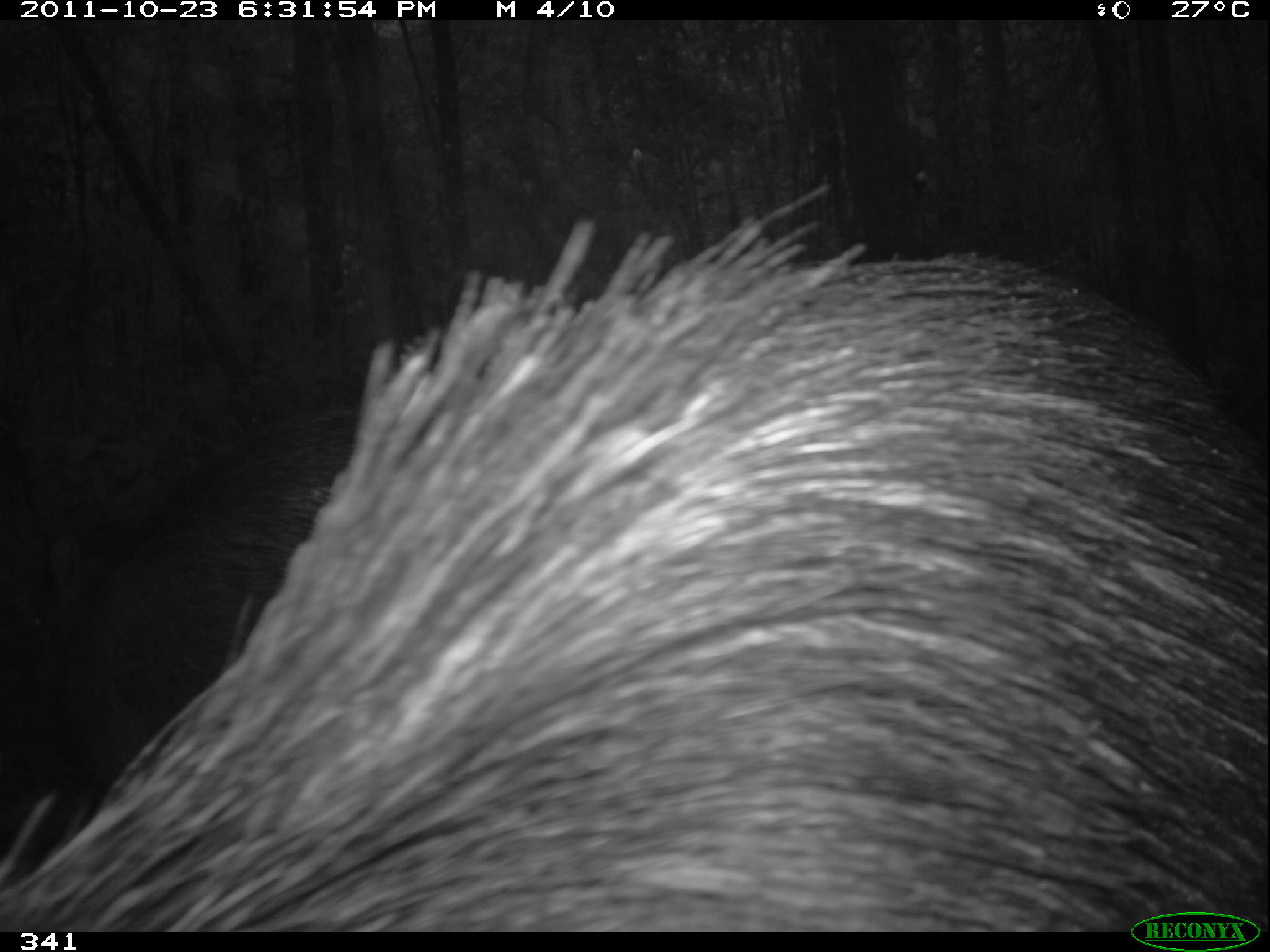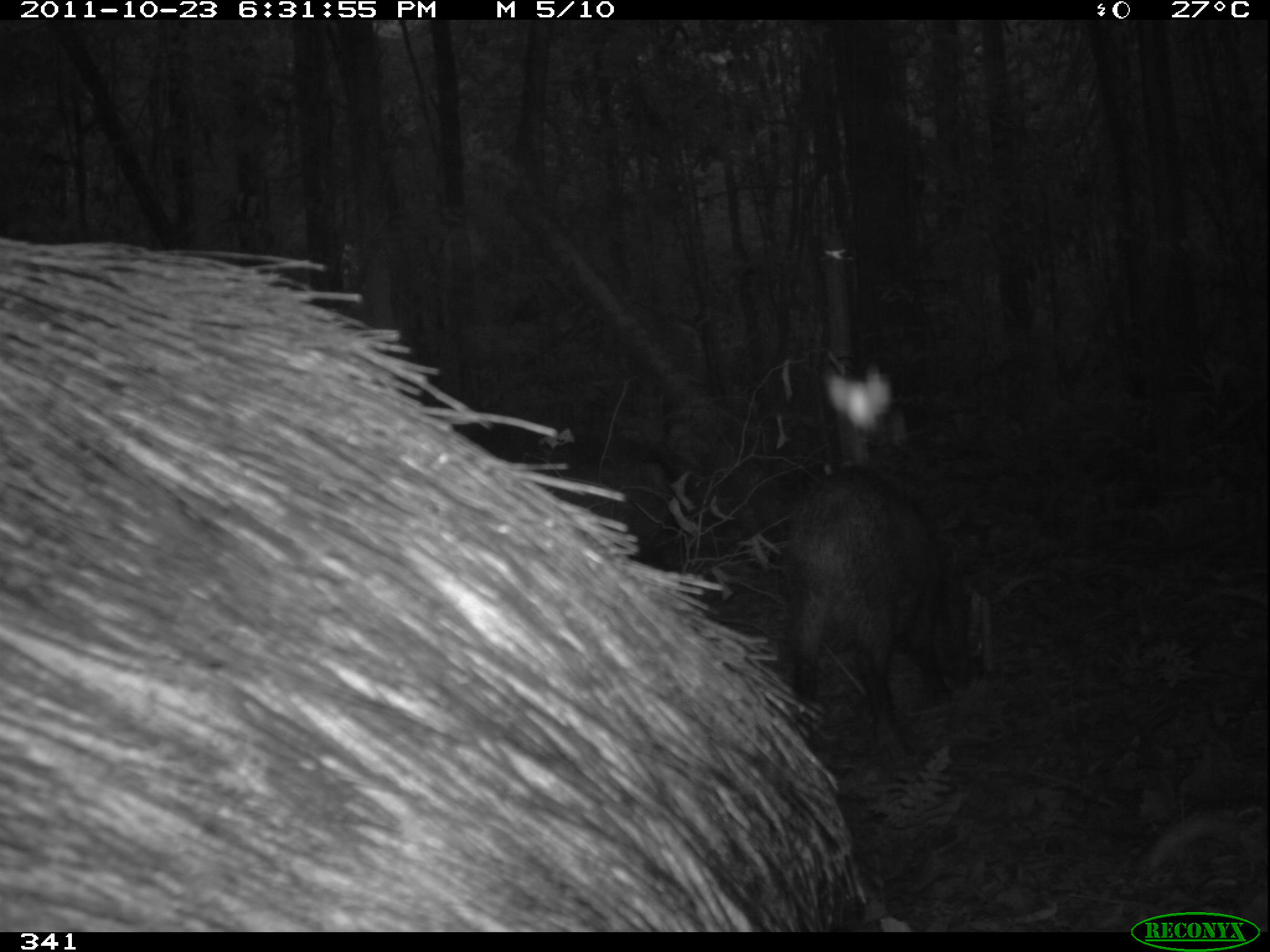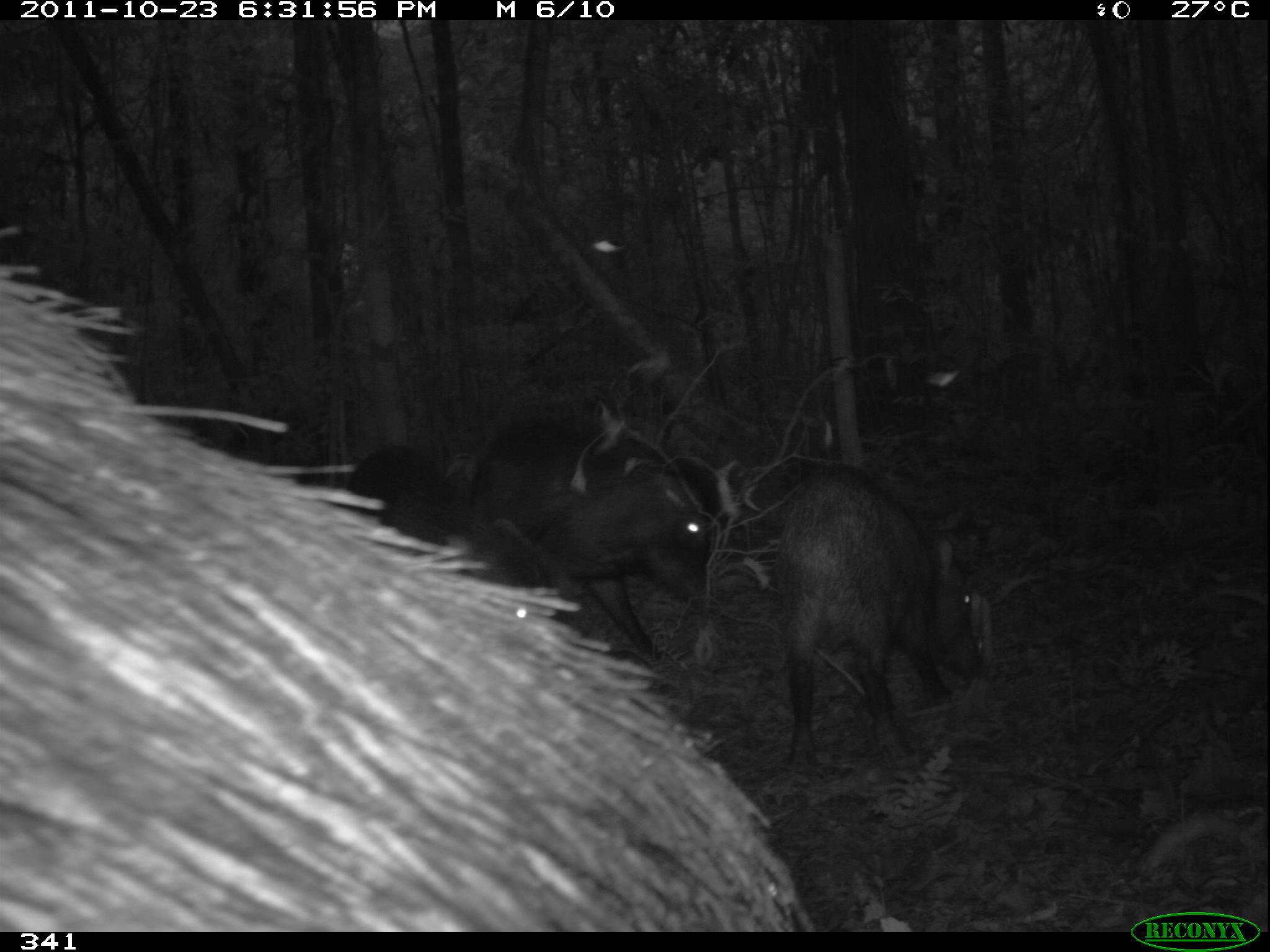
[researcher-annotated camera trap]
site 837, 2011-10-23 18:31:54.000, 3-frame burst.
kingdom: Animalia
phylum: Chordata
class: Mammalia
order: Artiodactyla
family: Tayassuidae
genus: Tayassu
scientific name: Tayassu pecari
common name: white-lipped peccary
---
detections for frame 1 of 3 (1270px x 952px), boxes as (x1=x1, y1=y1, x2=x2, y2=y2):
tayassu pecari: (x1=2, y1=182, x2=1270, y2=932); (x1=2, y1=414, x2=356, y2=808)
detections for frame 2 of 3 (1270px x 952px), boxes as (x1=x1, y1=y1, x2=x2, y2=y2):
tayassu pecari: (x1=0, y1=235, x2=878, y2=932); (x1=776, y1=460, x2=983, y2=757)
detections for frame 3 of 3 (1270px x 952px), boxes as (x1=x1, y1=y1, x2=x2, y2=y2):
tayassu pecari: (x1=3, y1=263, x2=813, y2=931); (x1=773, y1=464, x2=990, y2=769); (x1=468, y1=412, x2=716, y2=661); (x1=344, y1=443, x2=455, y2=548)